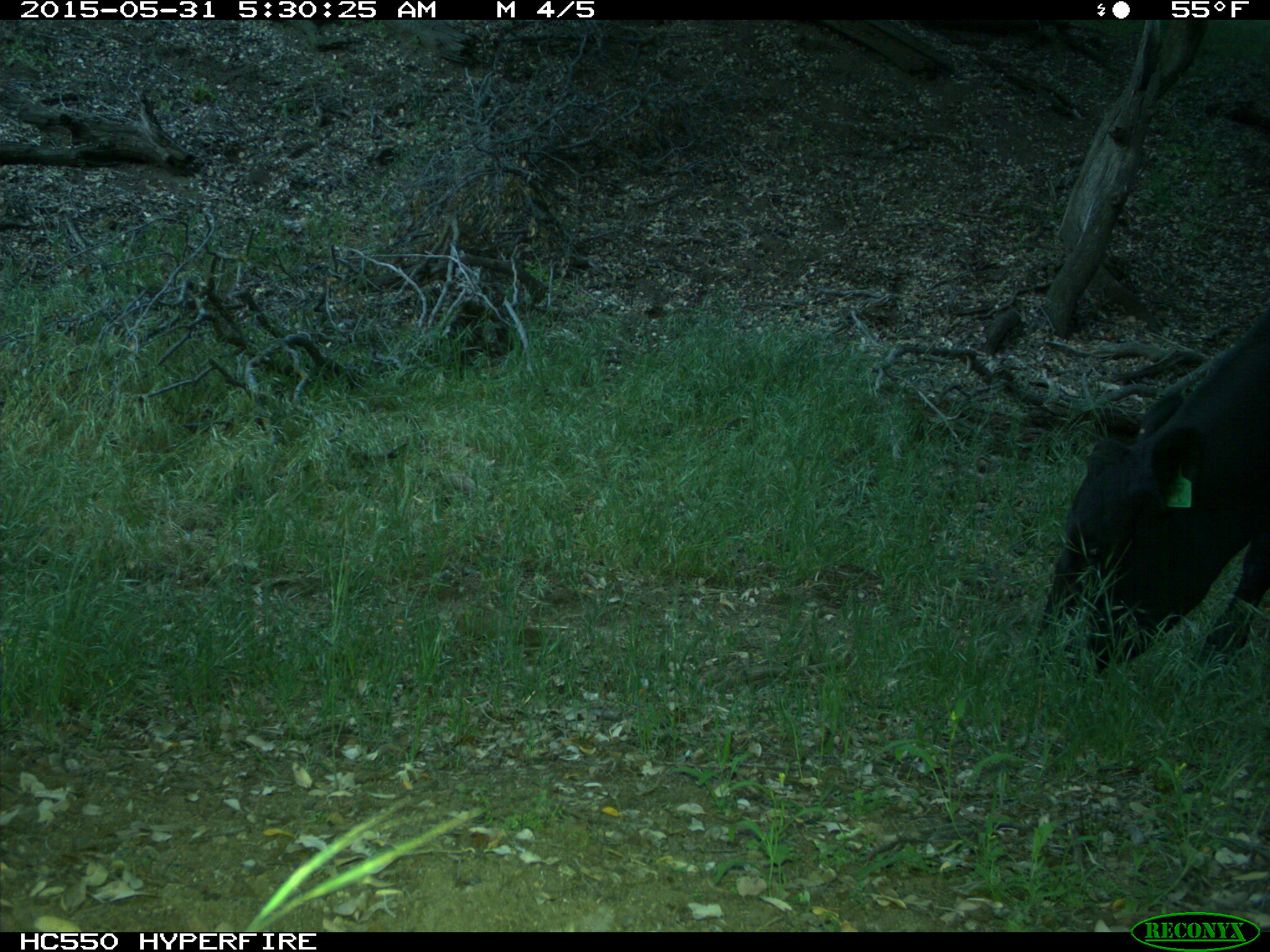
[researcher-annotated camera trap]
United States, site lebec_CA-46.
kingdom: Animalia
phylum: Chordata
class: Mammalia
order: Artiodactyla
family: Bovidae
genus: Bos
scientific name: Bos taurus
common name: domestic cow